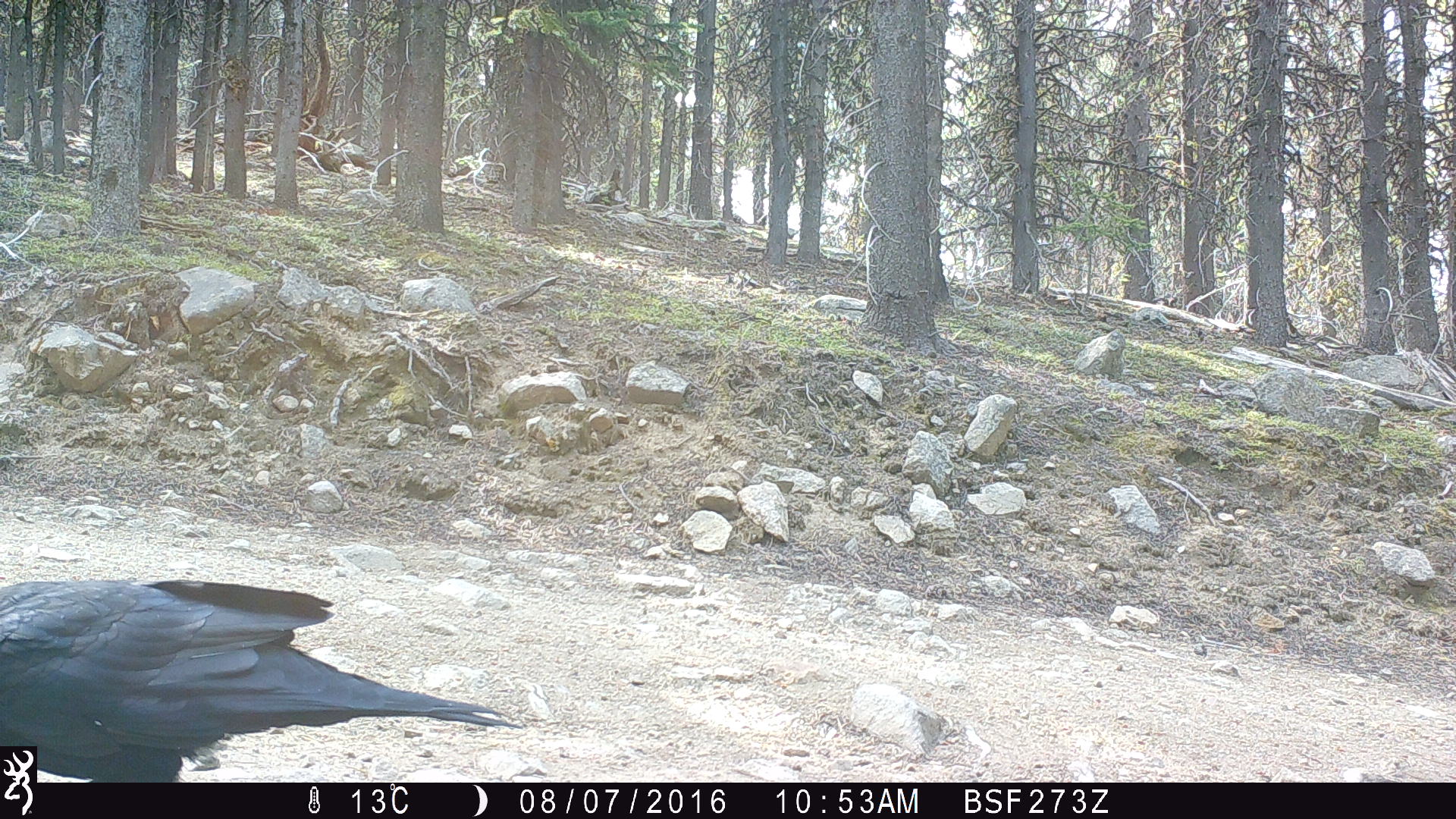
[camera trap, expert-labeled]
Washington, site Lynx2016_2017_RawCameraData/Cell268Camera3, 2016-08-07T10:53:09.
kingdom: Animalia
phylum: Chordata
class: Aves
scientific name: Aves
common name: birds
Aves (birds). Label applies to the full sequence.